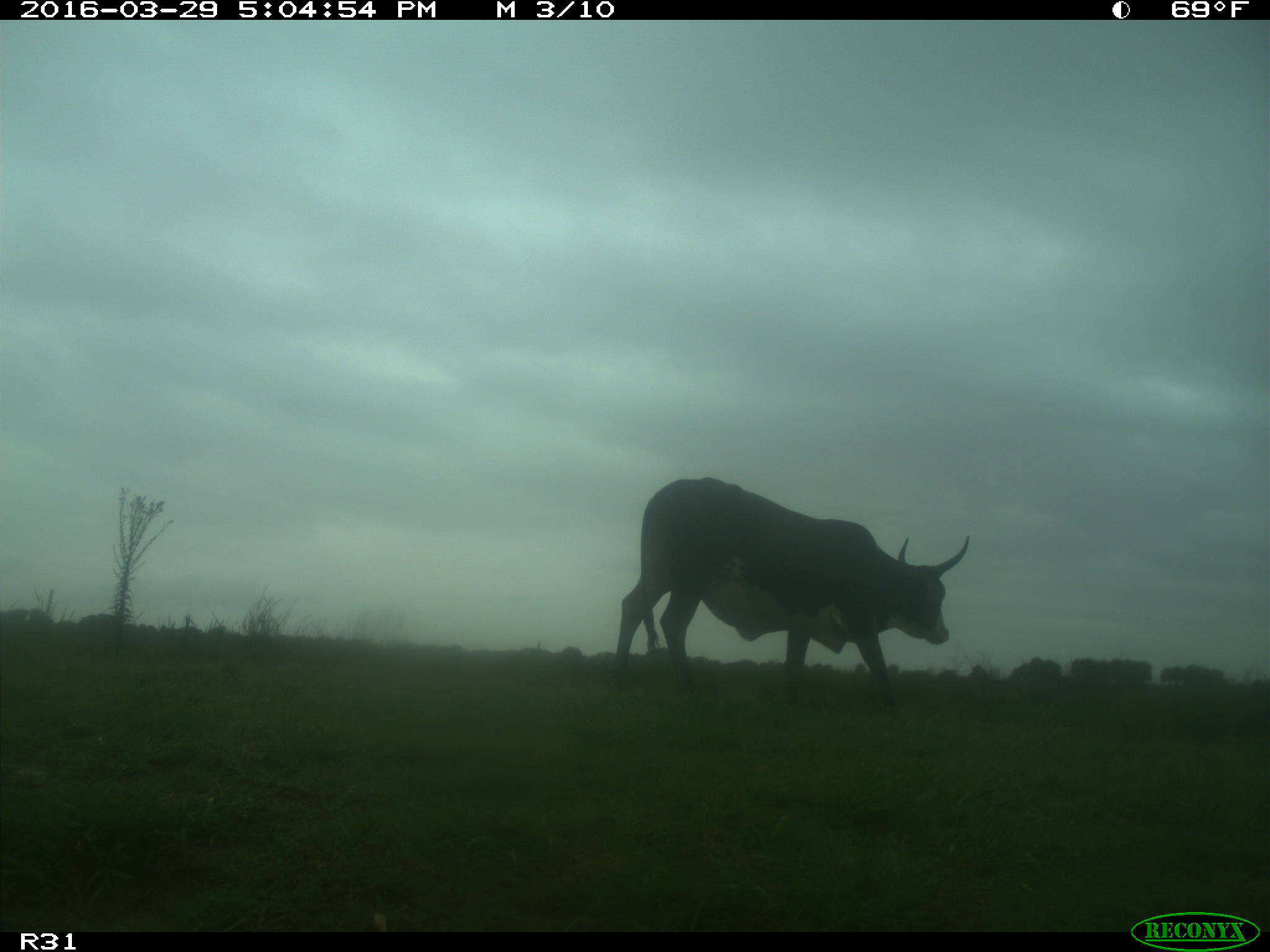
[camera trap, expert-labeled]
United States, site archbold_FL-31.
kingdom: Animalia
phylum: Chordata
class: Mammalia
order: Artiodactyla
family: Bovidae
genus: Bos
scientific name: Bos taurus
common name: domestic cow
Bos taurus (domestic cow).